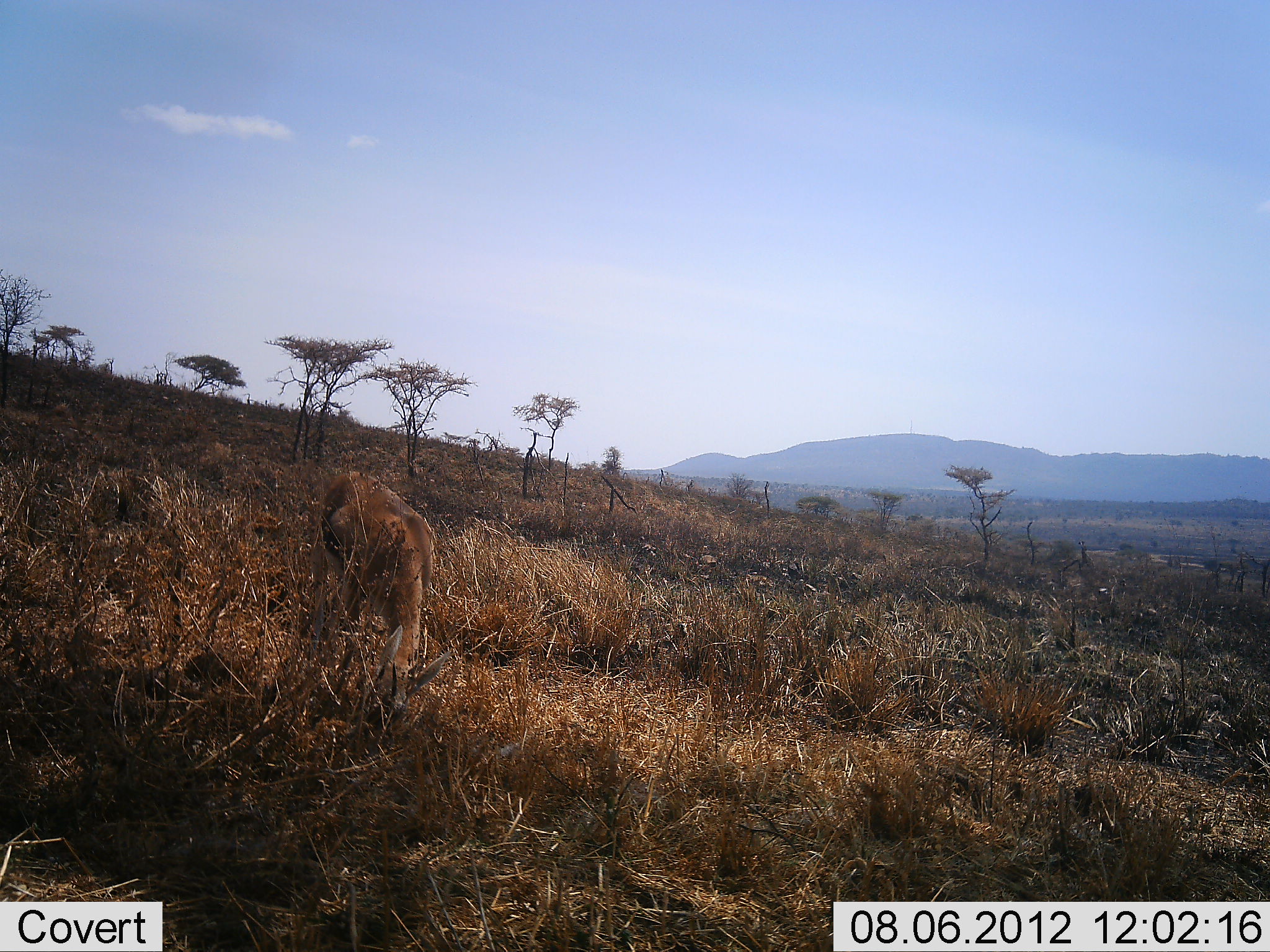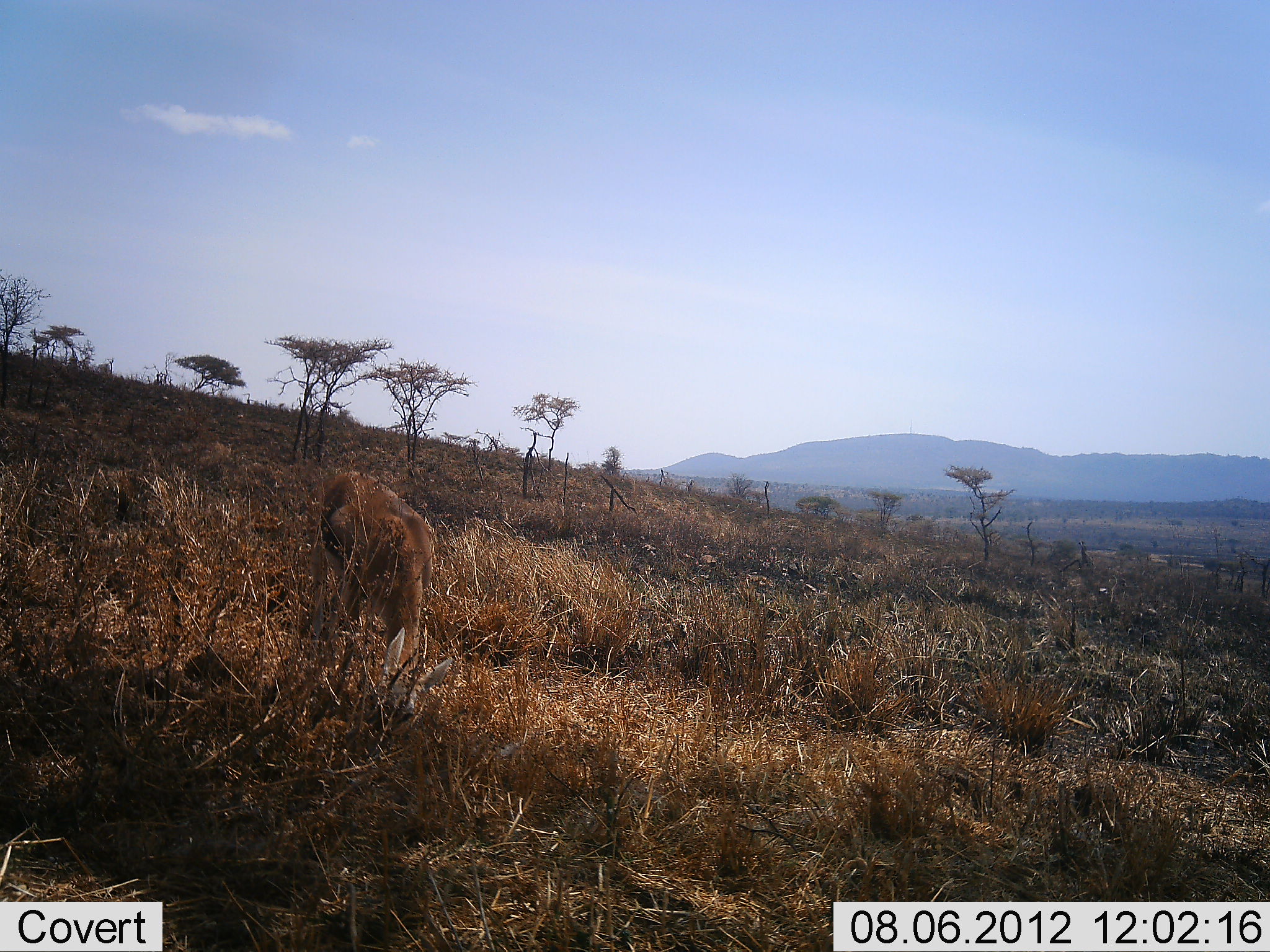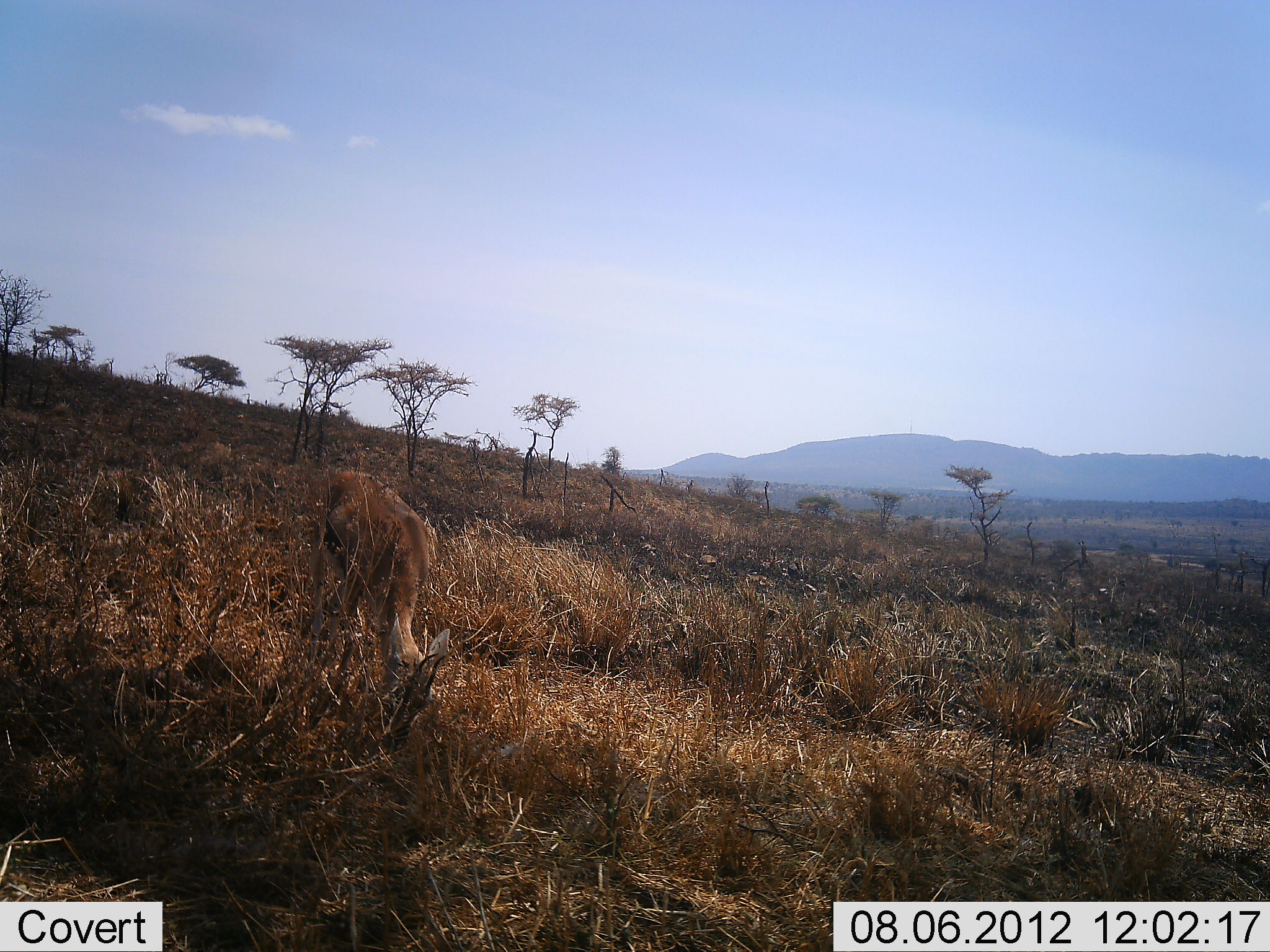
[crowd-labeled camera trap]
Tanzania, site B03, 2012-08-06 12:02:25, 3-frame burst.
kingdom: Animalia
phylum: Chordata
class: Mammalia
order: Artiodactyla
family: Bovidae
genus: Eudorcas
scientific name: Eudorcas thomsonii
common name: thomson's gazelle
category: gazellethomsons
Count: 1.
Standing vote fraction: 30%.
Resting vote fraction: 0%.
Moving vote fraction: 0%.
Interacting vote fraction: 0%.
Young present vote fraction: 0%.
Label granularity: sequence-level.